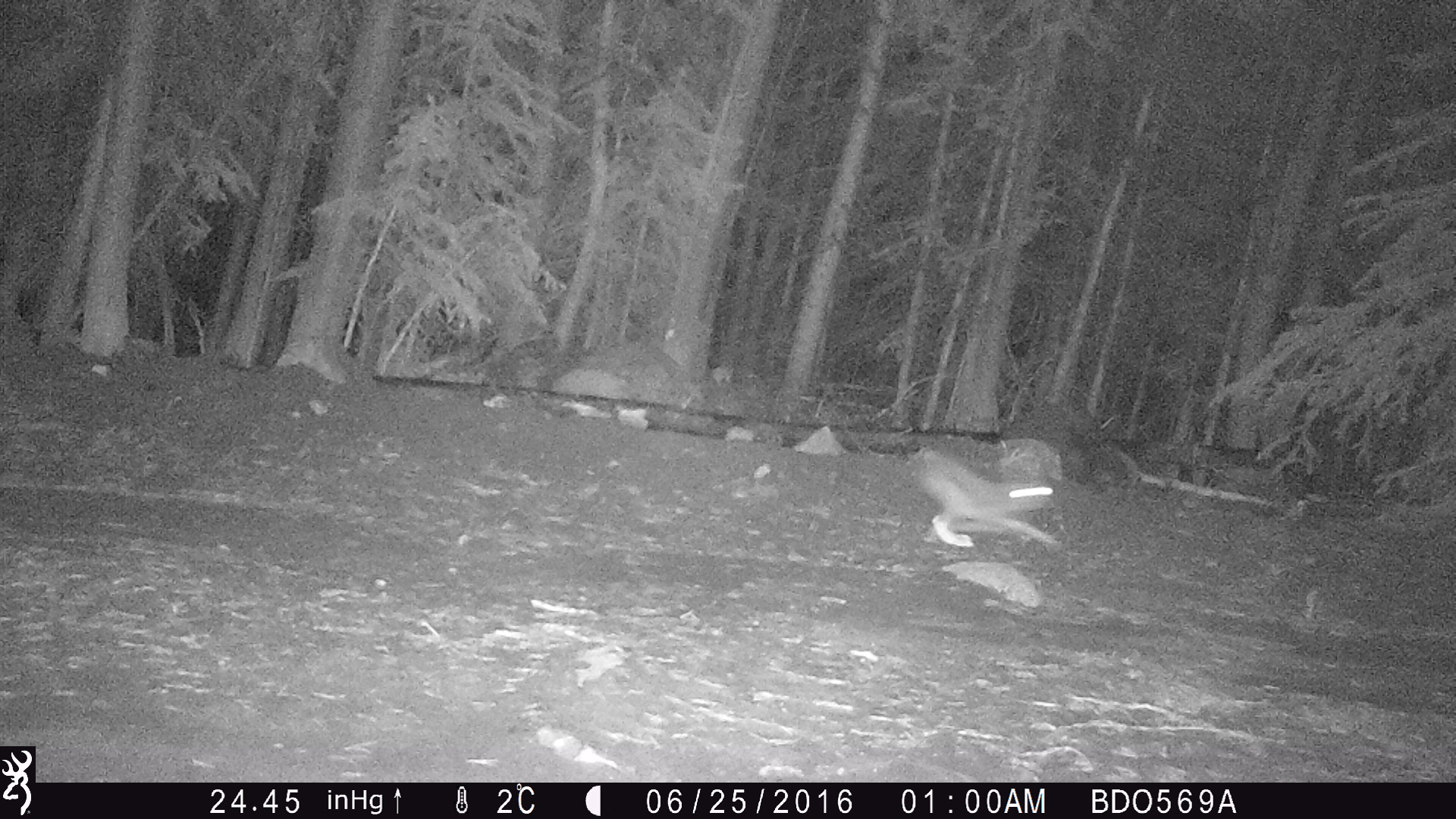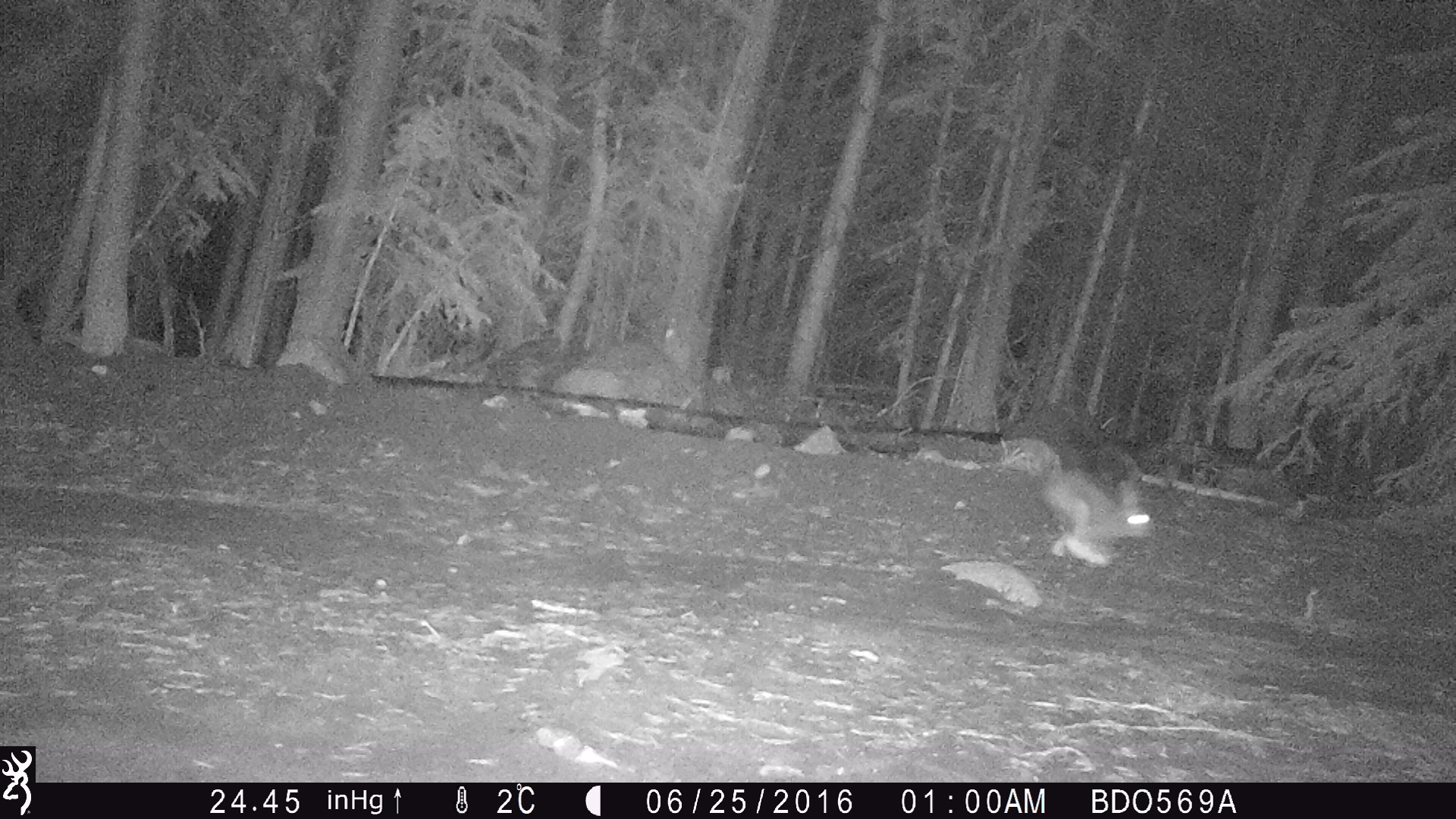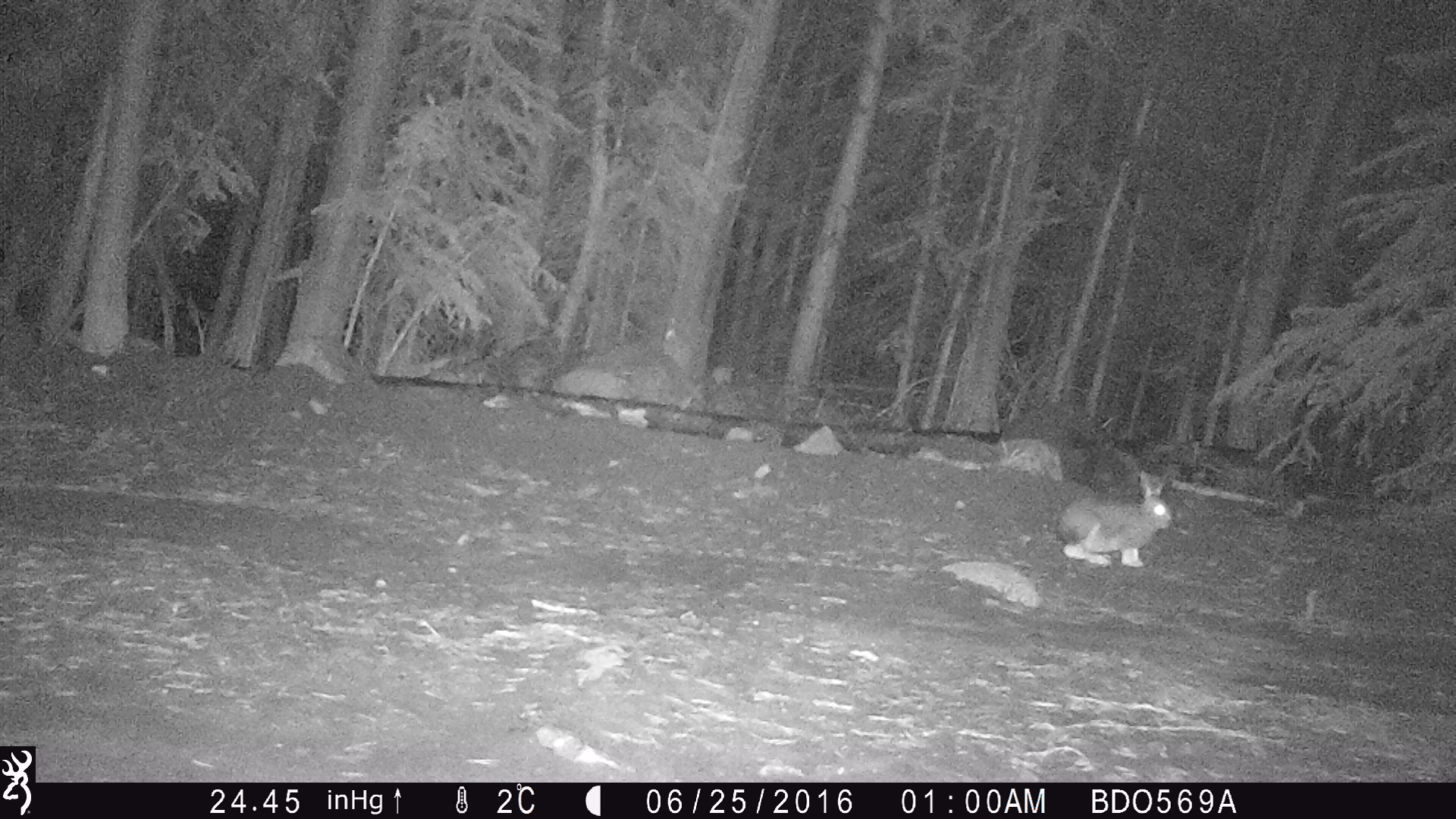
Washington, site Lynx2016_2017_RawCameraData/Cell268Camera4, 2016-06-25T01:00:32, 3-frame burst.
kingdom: Animalia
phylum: Chordata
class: Mammalia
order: Lagomorpha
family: Leporidae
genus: Lepus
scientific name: Lepus americanus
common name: snowshoe hare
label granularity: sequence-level